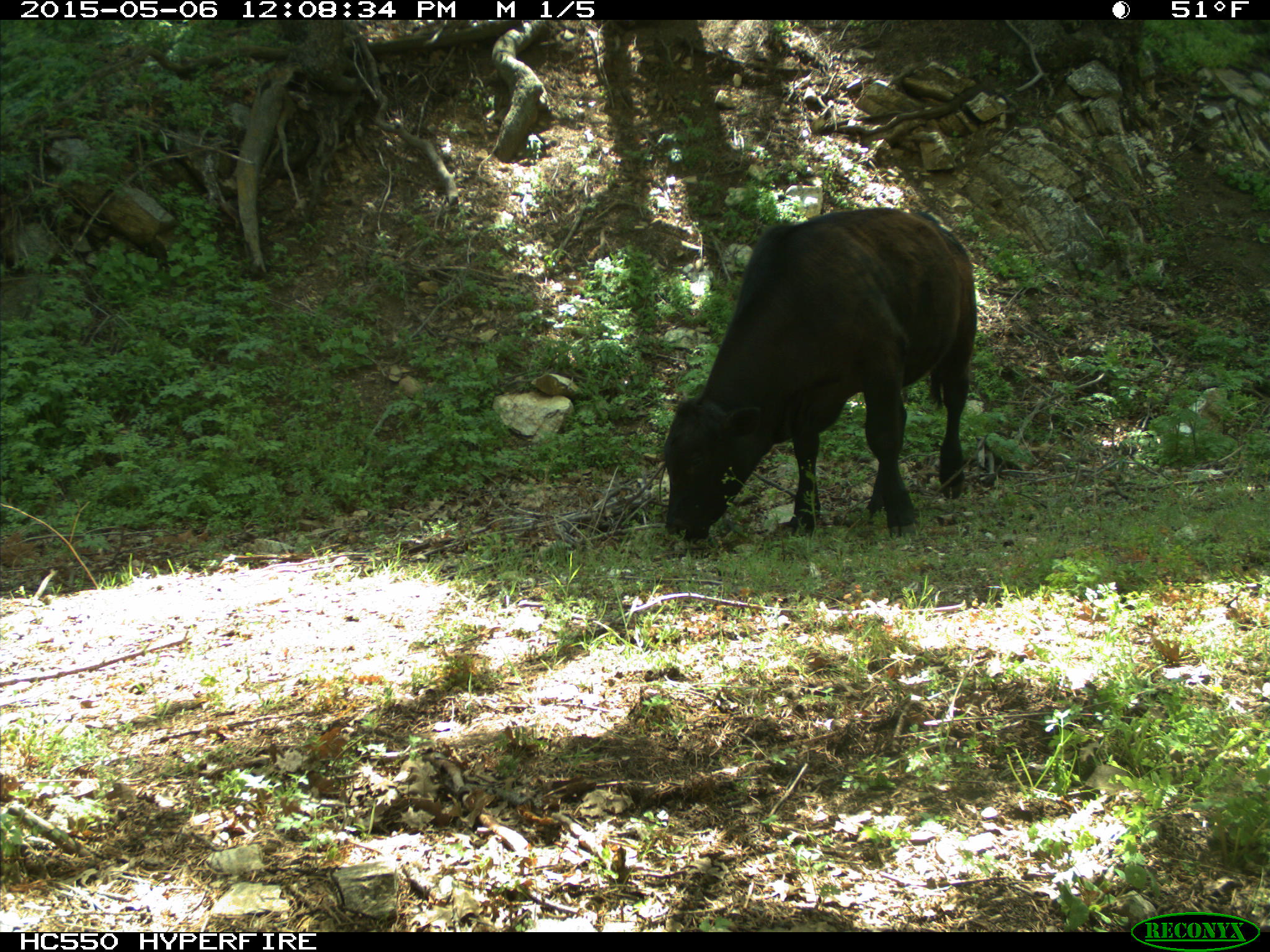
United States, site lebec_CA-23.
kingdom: Animalia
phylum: Chordata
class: Mammalia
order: Artiodactyla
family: Bovidae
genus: Bos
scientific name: Bos taurus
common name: domestic cow